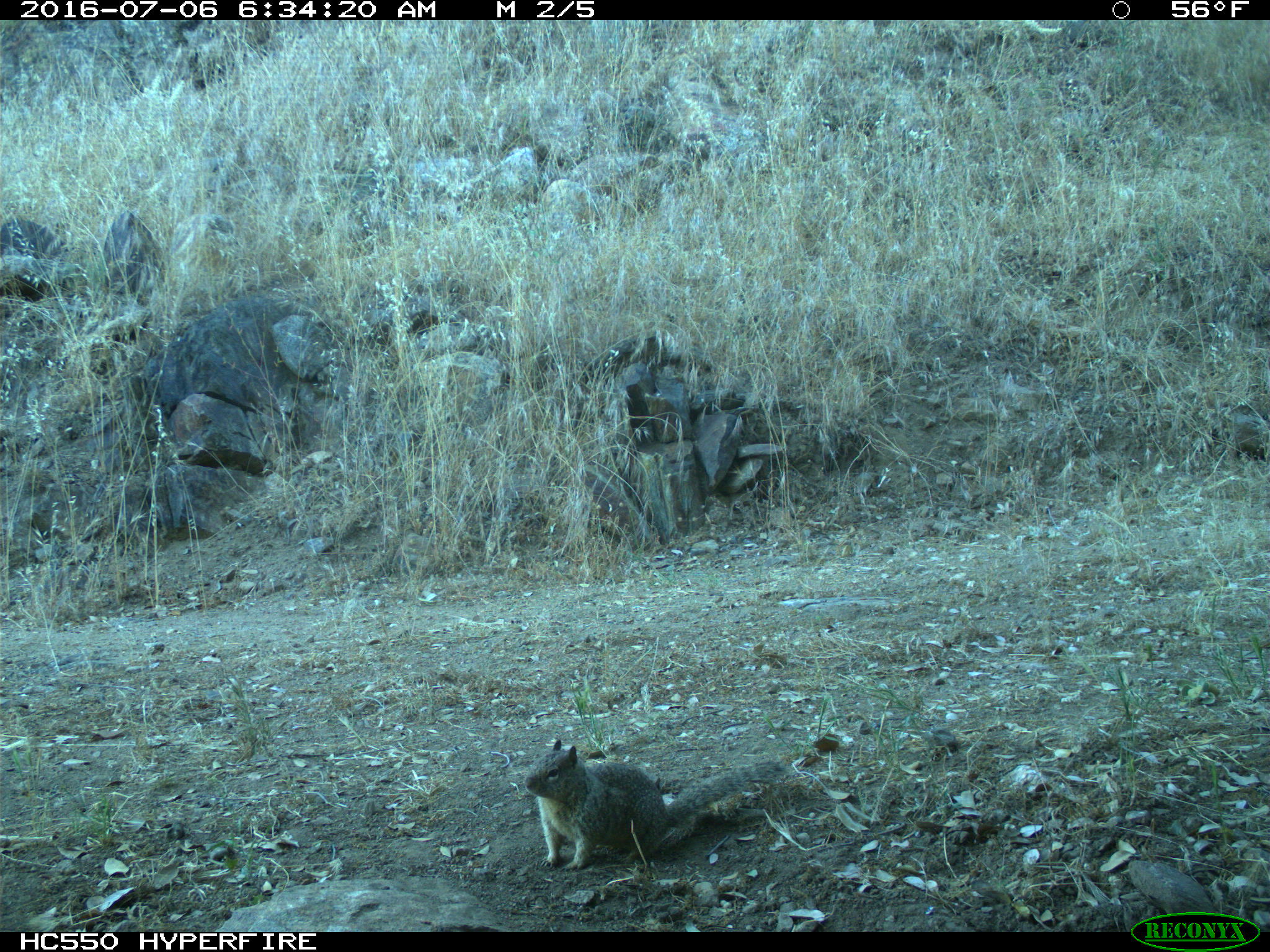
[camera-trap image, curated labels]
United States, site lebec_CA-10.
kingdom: Animalia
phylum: Chordata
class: Mammalia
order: Rodentia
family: Sciuridae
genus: Otospermophilus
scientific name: Otospermophilus beecheyi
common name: california ground squirrel